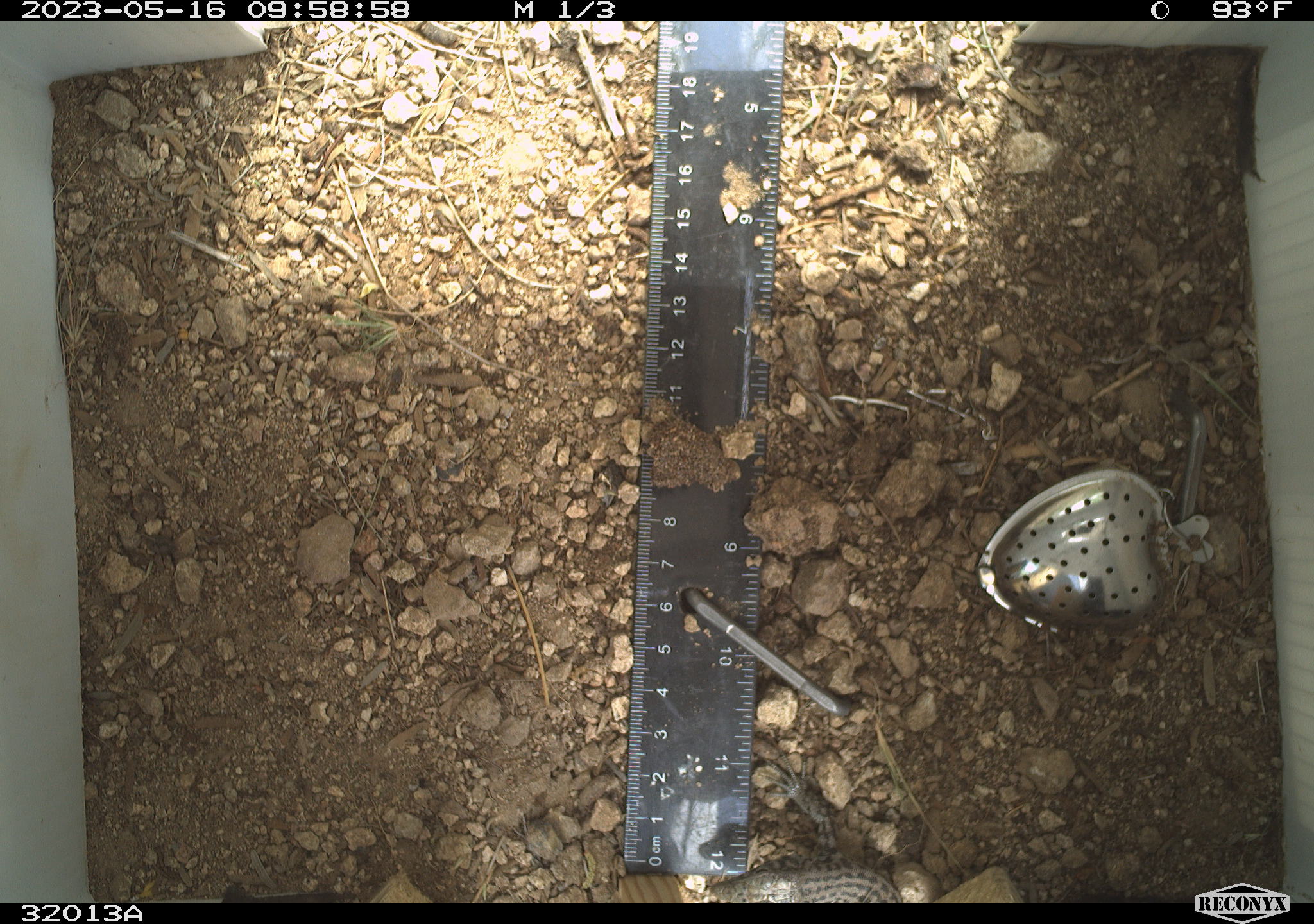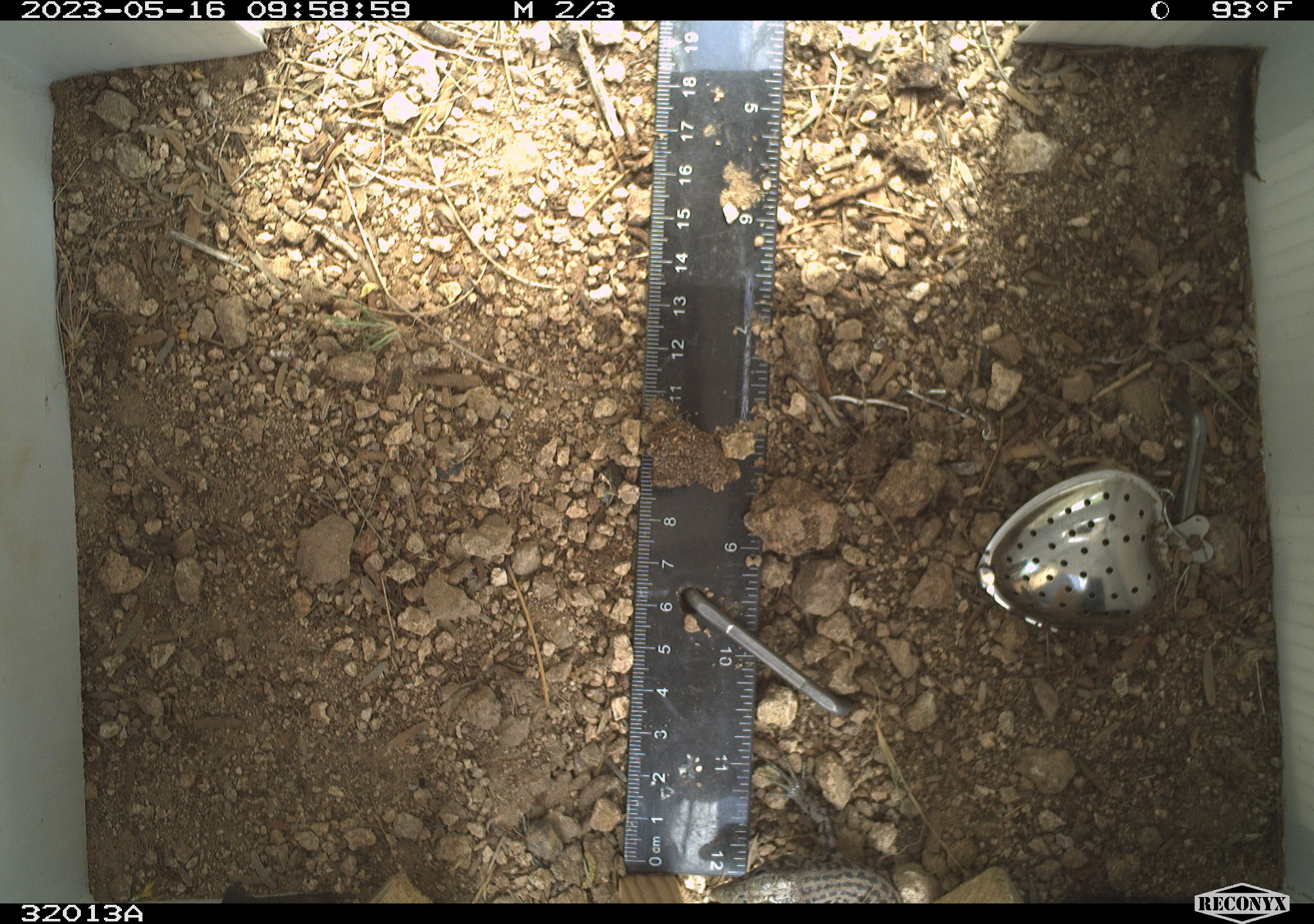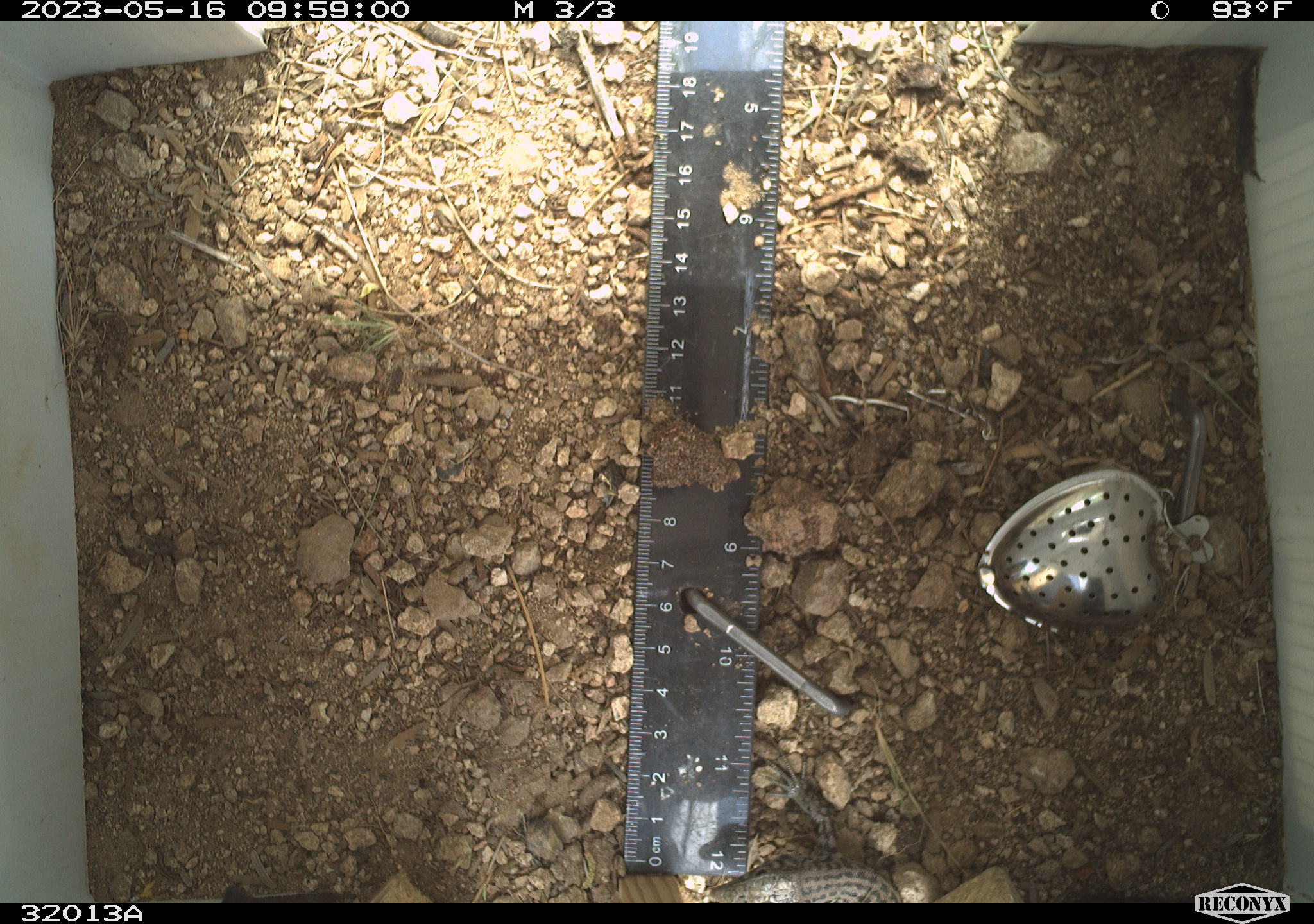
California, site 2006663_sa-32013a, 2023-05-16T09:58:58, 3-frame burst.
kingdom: Animalia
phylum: Chordata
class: Reptilia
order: Squamata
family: Teiidae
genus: Aspidoscelis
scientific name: Aspidoscelis tigris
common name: western whiptail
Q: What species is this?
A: Western whiptail (Aspidoscelis tigris).